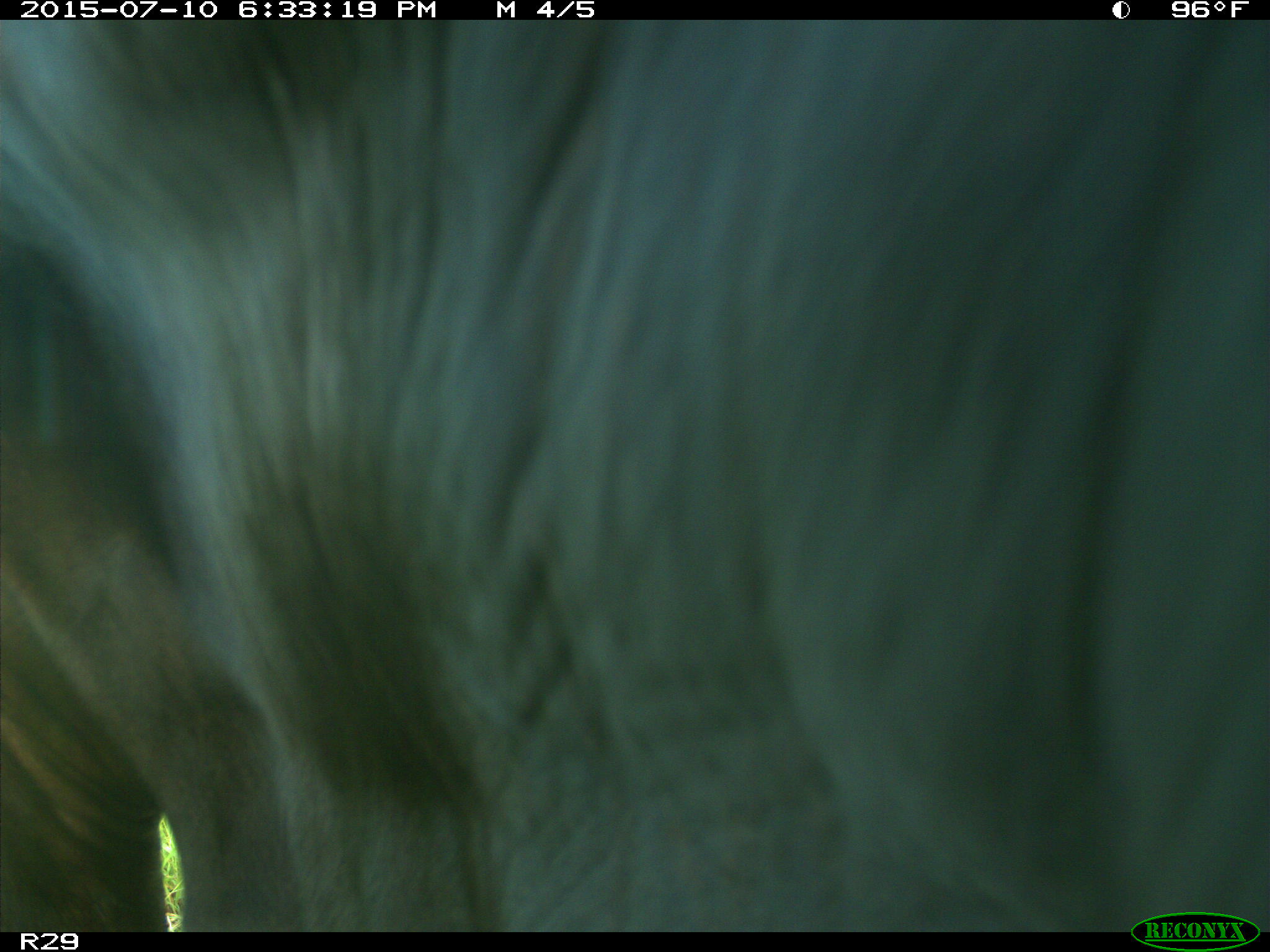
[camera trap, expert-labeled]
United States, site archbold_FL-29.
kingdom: Animalia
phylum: Chordata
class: Mammalia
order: Artiodactyla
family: Bovidae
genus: Bos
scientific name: Bos taurus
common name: domestic cow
Bos taurus (domestic cow).